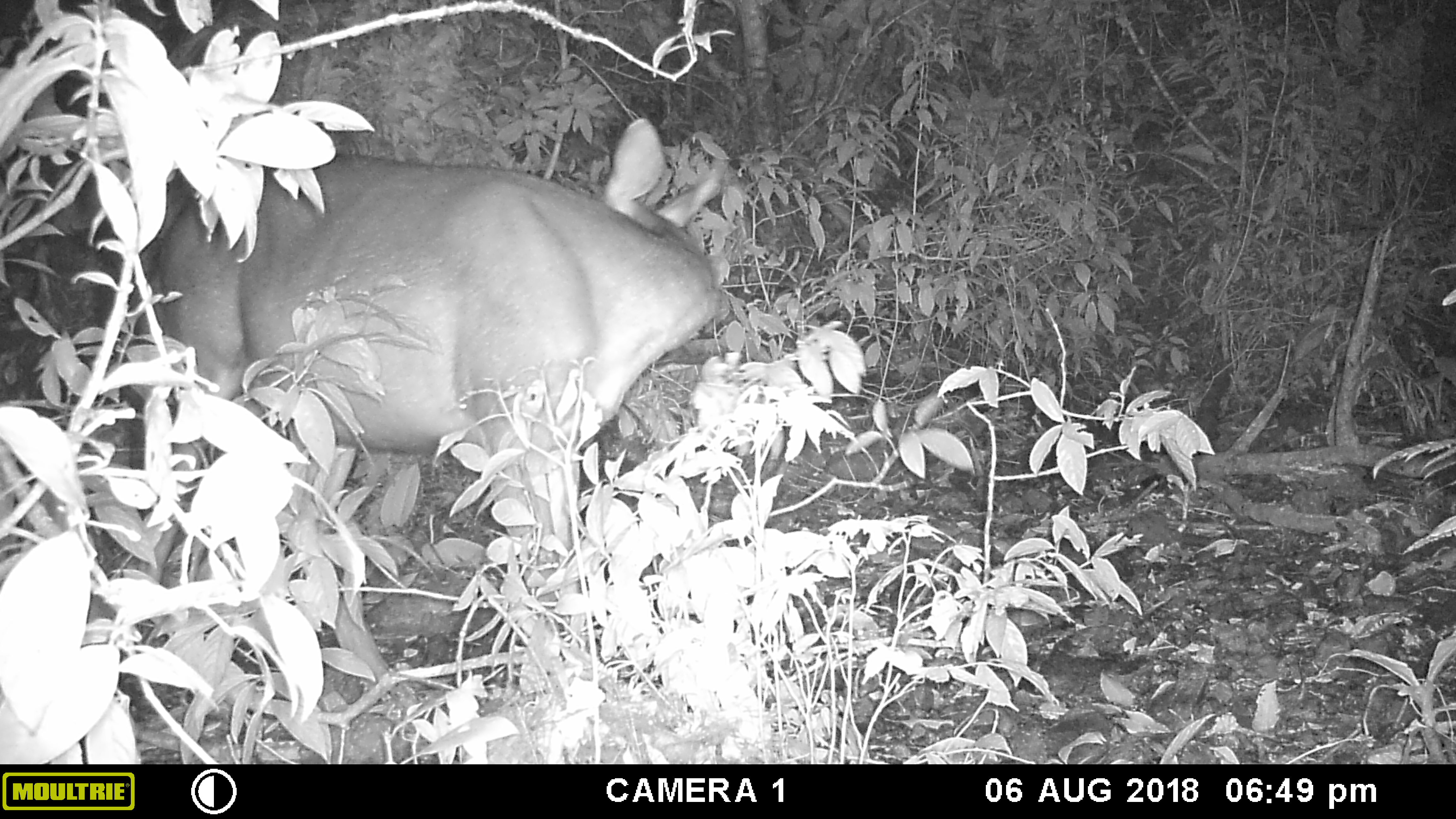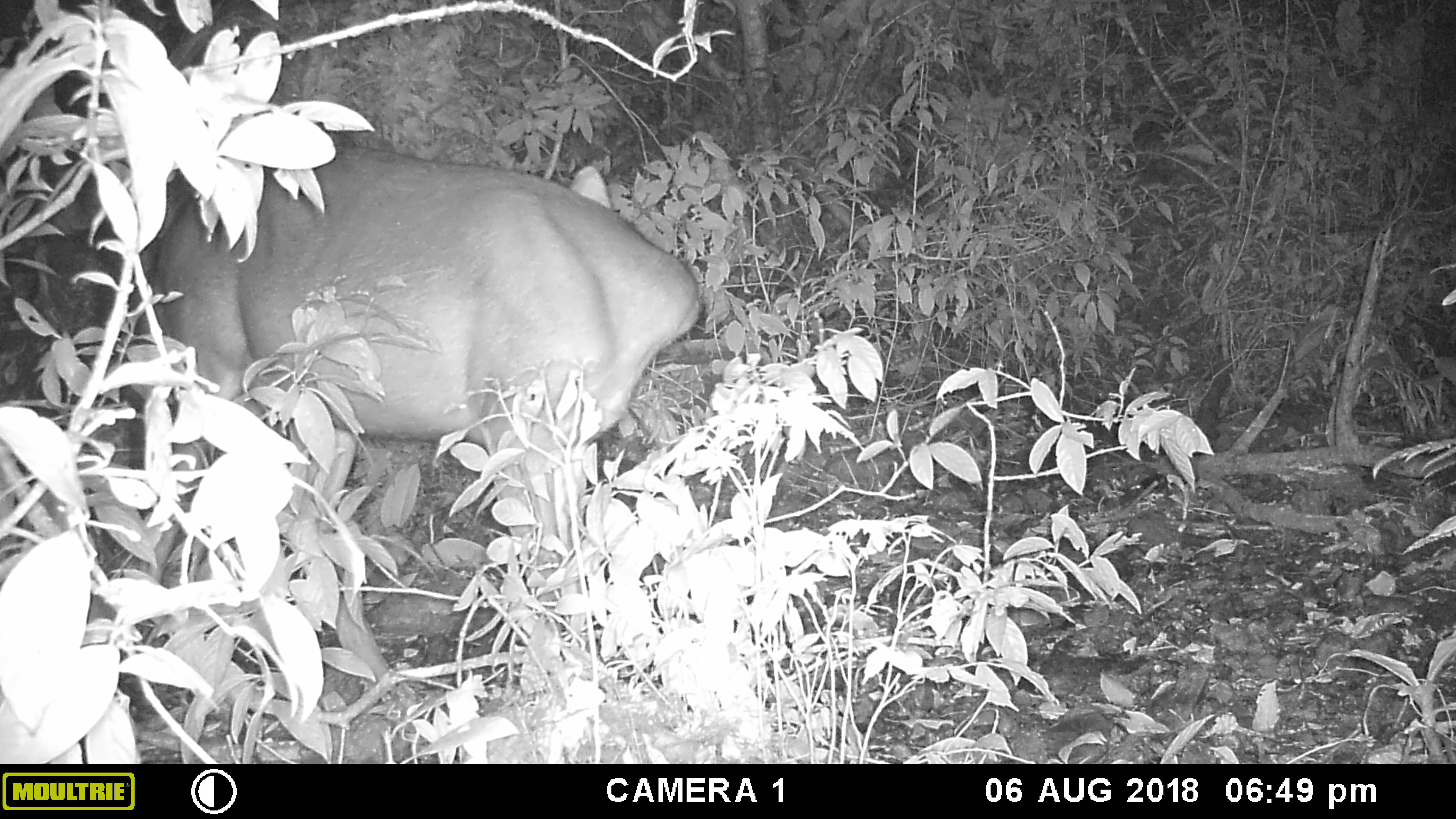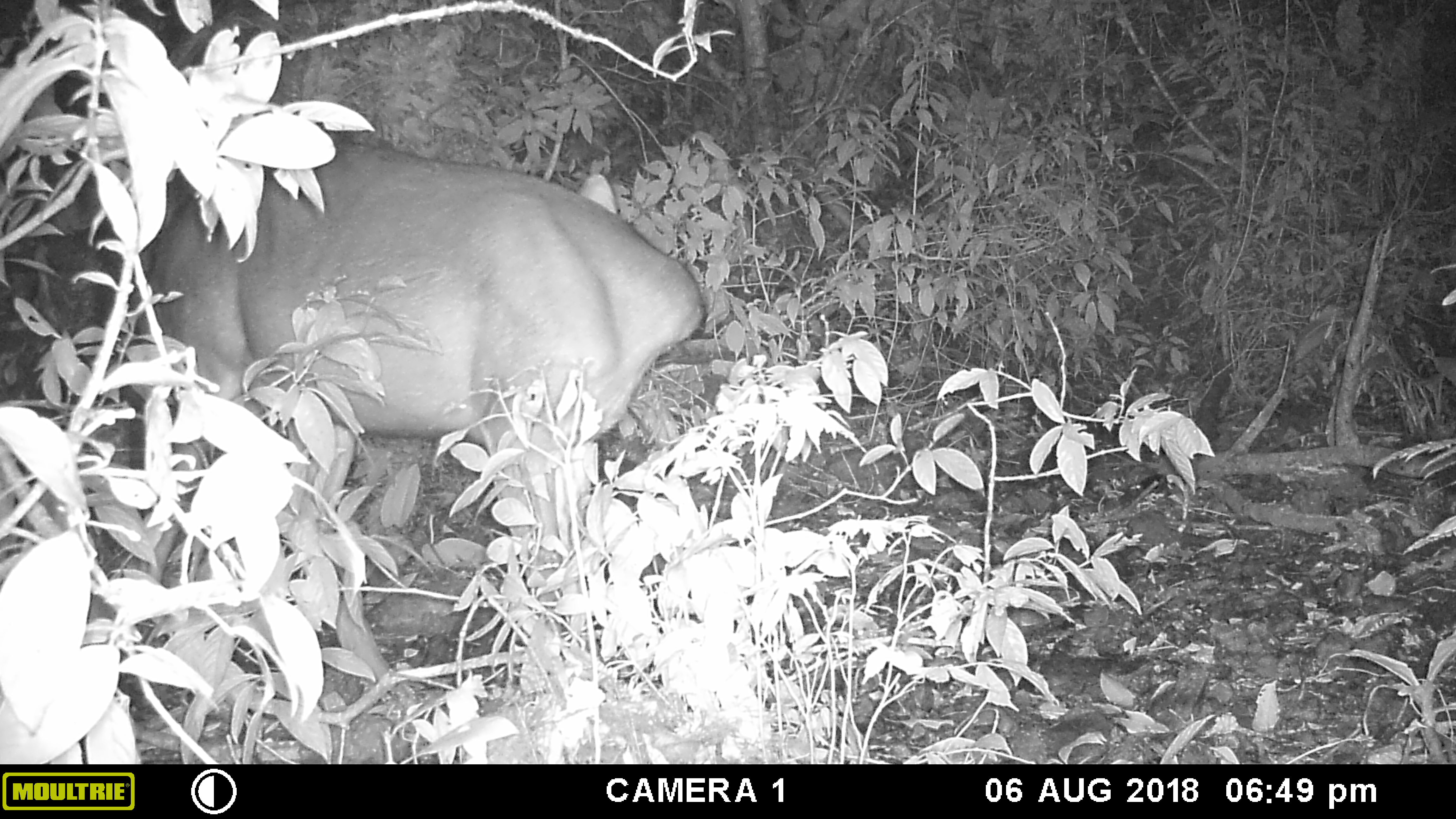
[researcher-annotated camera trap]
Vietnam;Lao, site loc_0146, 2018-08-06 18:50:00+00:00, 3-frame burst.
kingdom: Animalia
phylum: Chordata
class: Mammalia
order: Artiodactyla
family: Cervidae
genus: Rusa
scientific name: Rusa unicolor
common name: sambar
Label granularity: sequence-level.